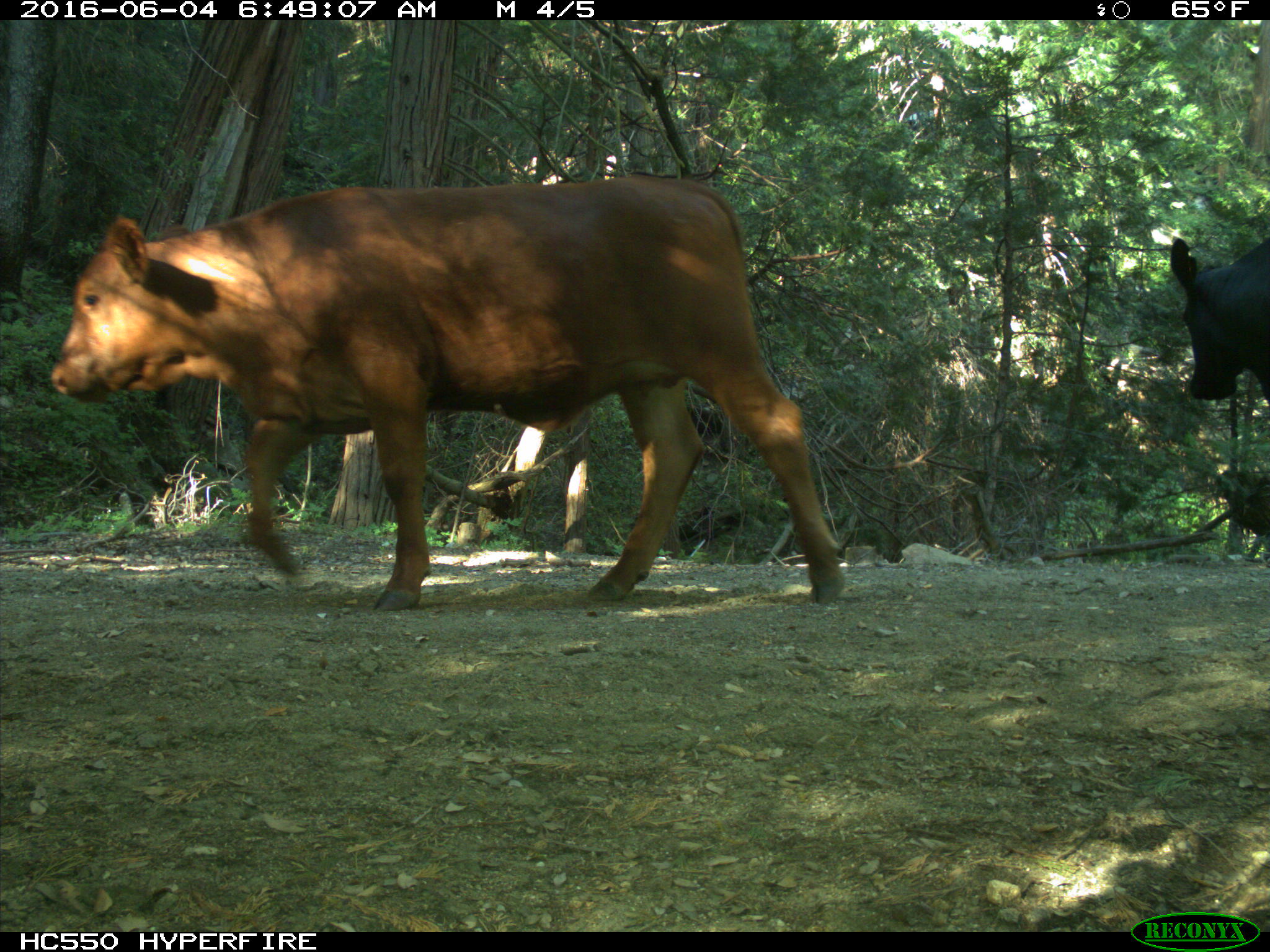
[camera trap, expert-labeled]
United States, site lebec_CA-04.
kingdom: Animalia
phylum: Chordata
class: Mammalia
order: Artiodactyla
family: Bovidae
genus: Bos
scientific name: Bos taurus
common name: domestic cow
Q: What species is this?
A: Bos taurus (domestic cow).